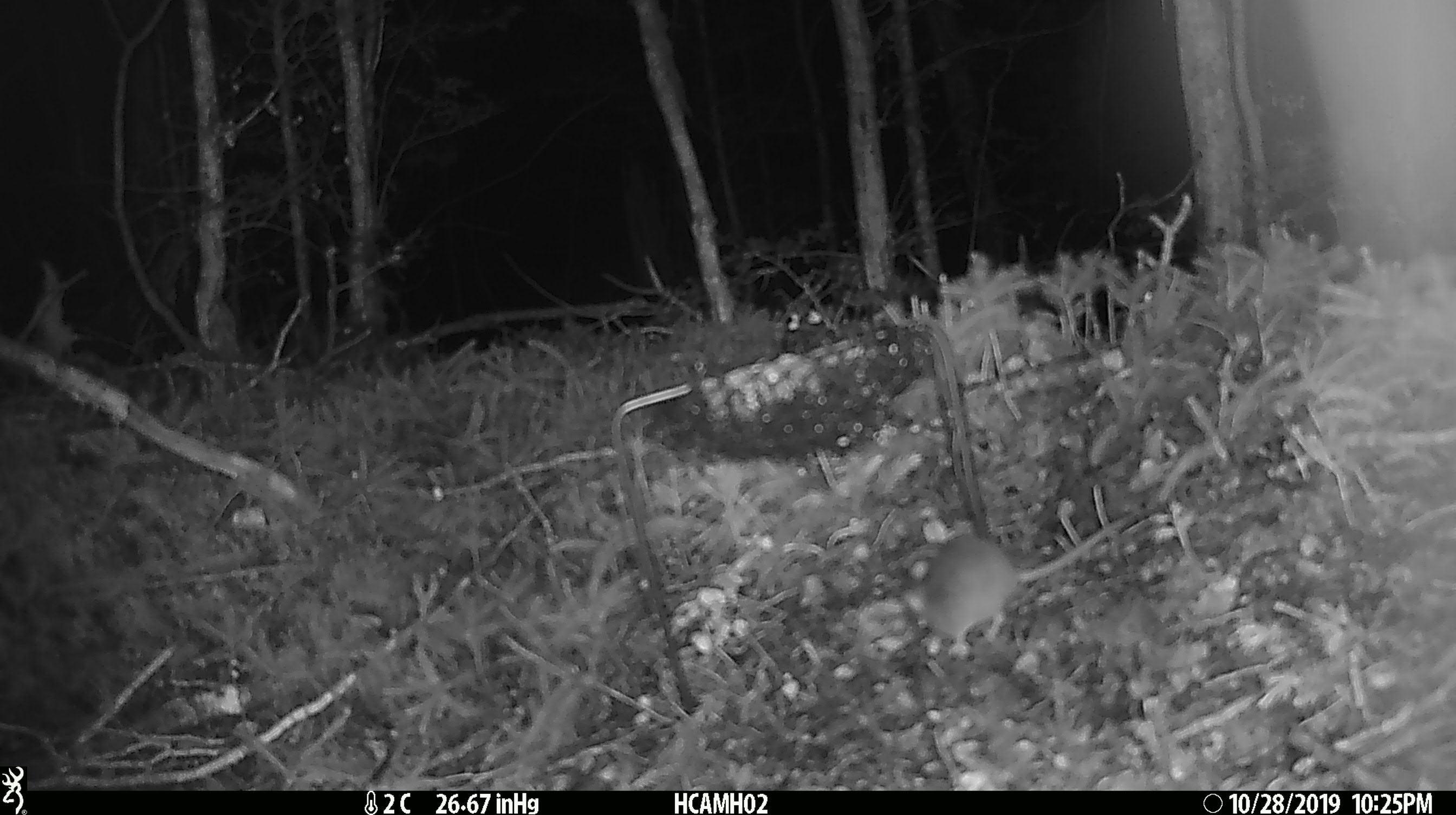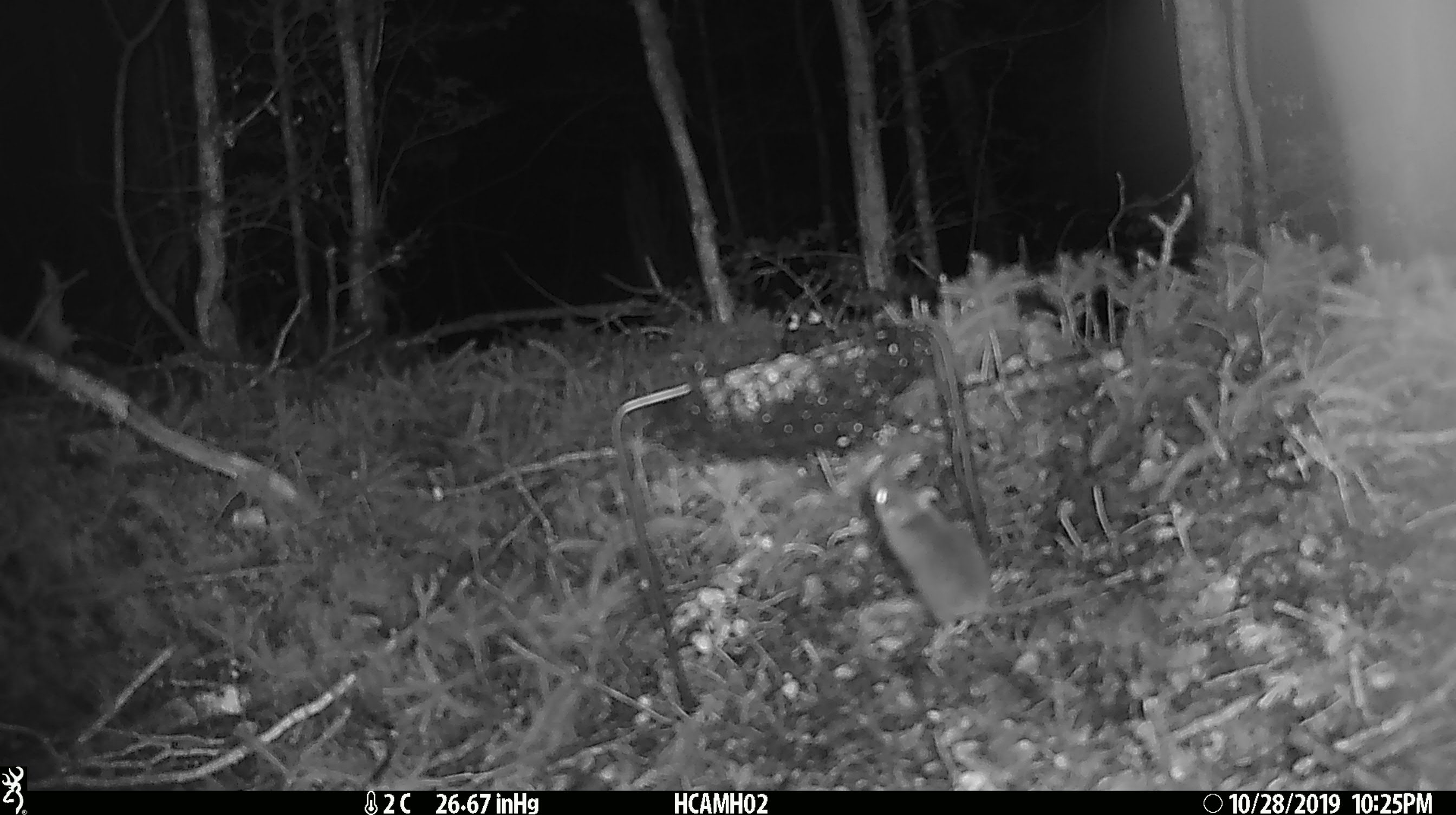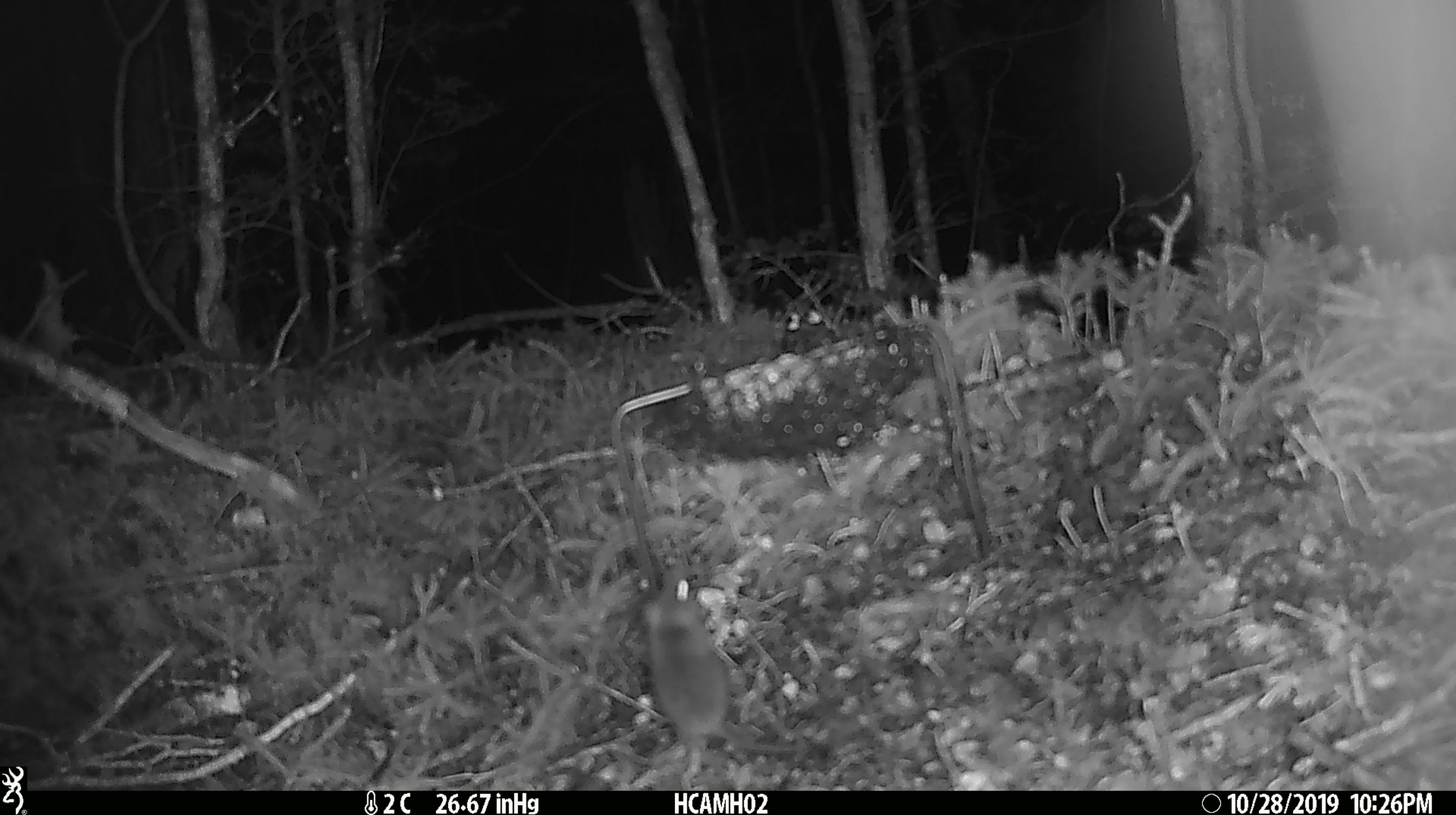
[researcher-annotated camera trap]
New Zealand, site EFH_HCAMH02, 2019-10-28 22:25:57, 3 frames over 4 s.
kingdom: Animalia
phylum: Chordata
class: Mammalia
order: Rodentia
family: Muridae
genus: Mus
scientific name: Mus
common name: mouse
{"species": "mouse (Mus)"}